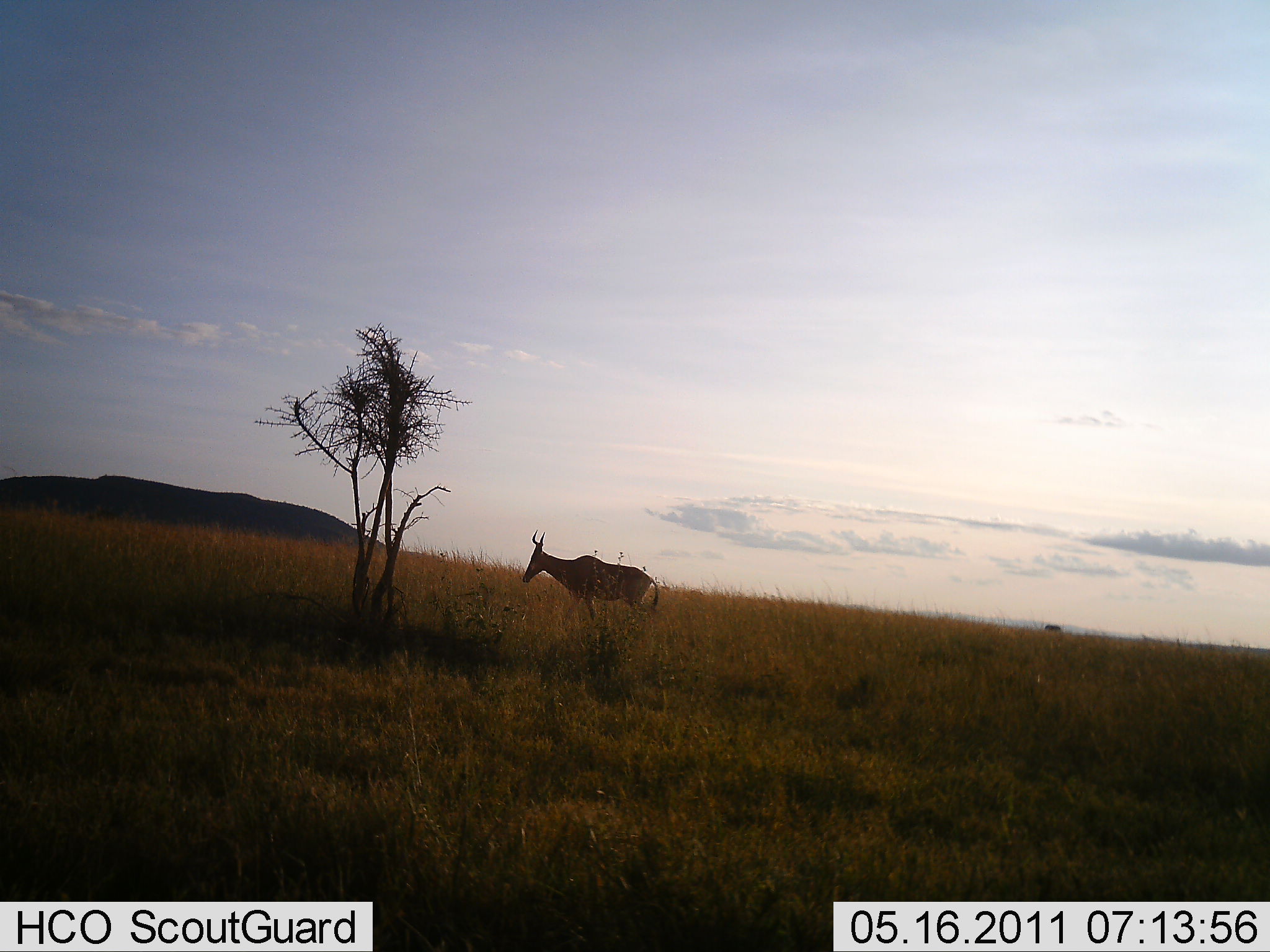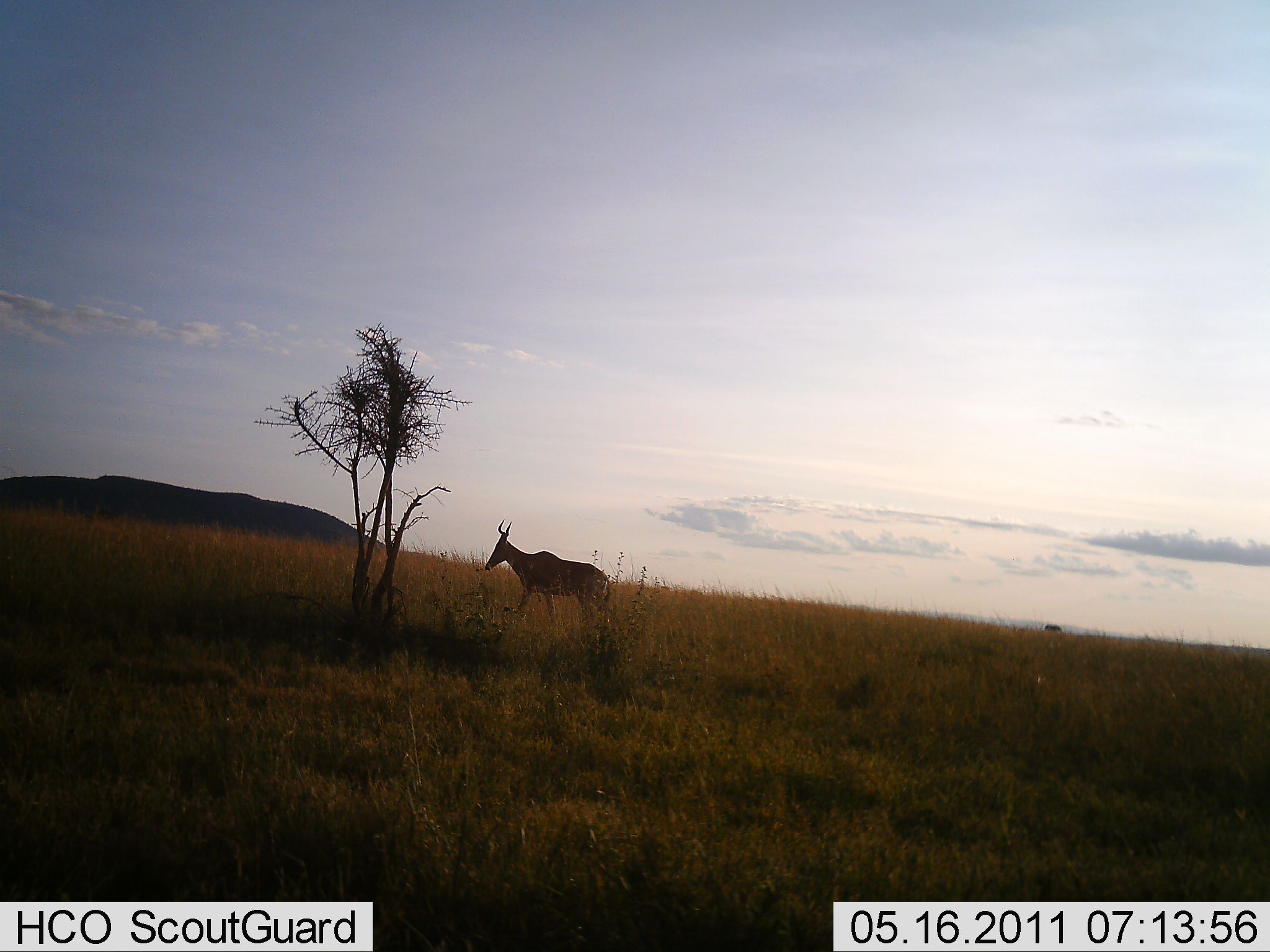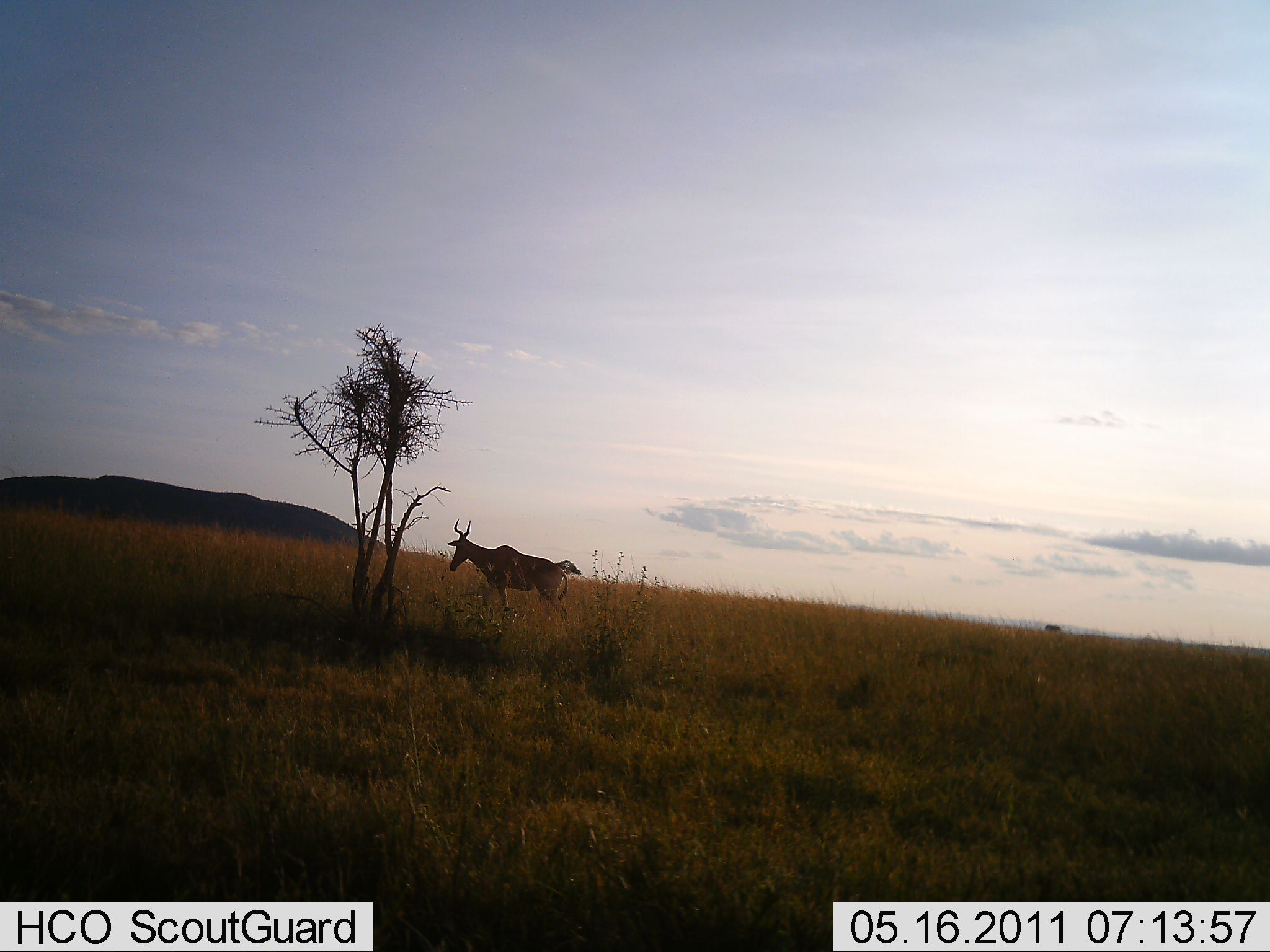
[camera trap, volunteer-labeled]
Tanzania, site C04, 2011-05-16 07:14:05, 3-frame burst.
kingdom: Animalia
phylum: Chordata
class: Mammalia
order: Artiodactyla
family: Bovidae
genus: Alcelaphus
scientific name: Alcelaphus buselaphus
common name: hartebeest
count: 1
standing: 9%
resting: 0%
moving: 100%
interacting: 0%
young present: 0%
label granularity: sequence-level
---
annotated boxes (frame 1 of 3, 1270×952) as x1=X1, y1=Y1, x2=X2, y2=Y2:
animal: x1=521, y1=528, x2=661, y2=632; x1=1044, y1=624, x2=1063, y2=632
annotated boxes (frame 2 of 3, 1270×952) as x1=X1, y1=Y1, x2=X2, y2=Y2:
animal: x1=483, y1=517, x2=613, y2=630; x1=1041, y1=624, x2=1063, y2=633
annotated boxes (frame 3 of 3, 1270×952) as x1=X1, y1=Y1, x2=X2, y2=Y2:
animal: x1=446, y1=517, x2=570, y2=629